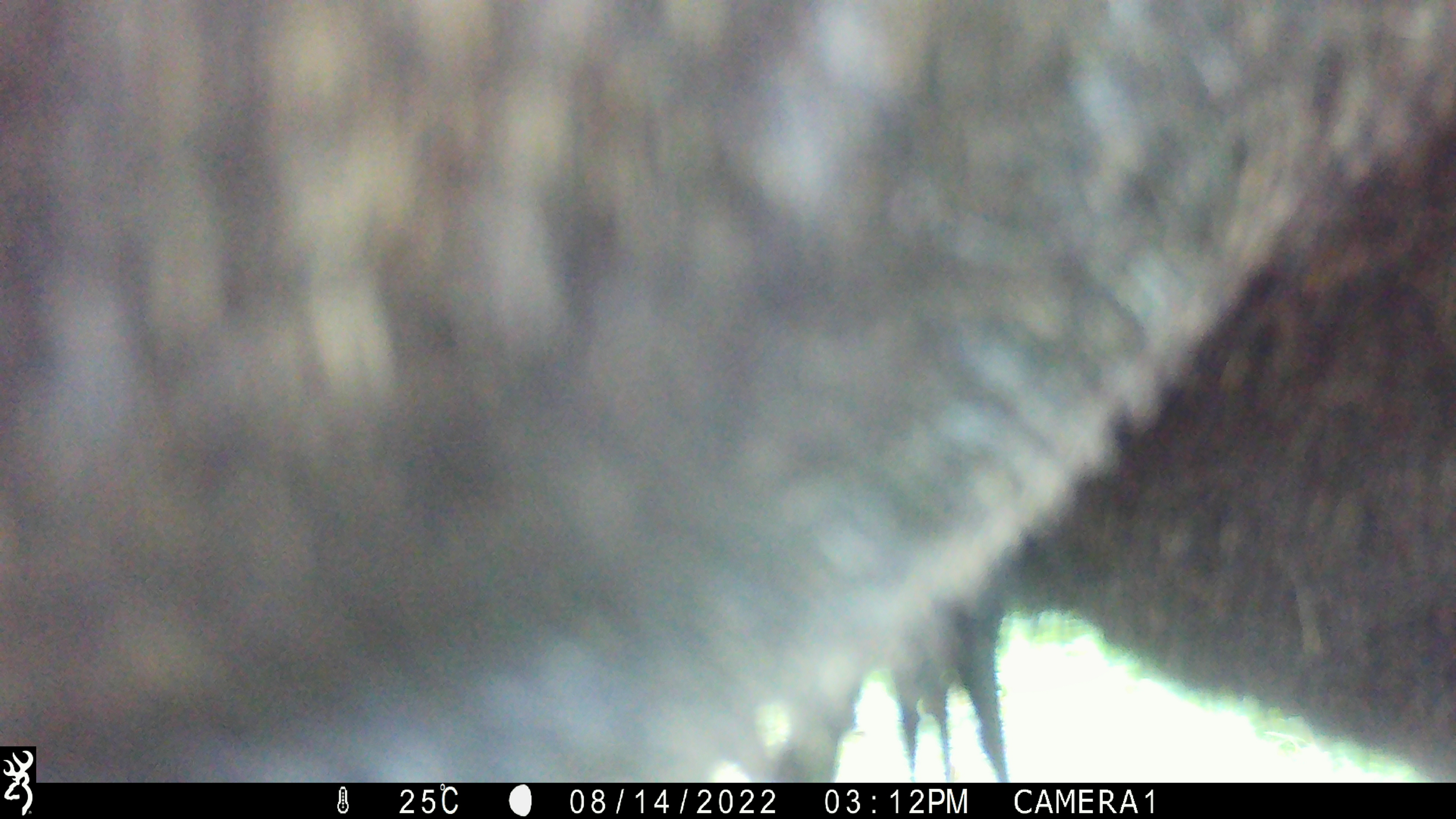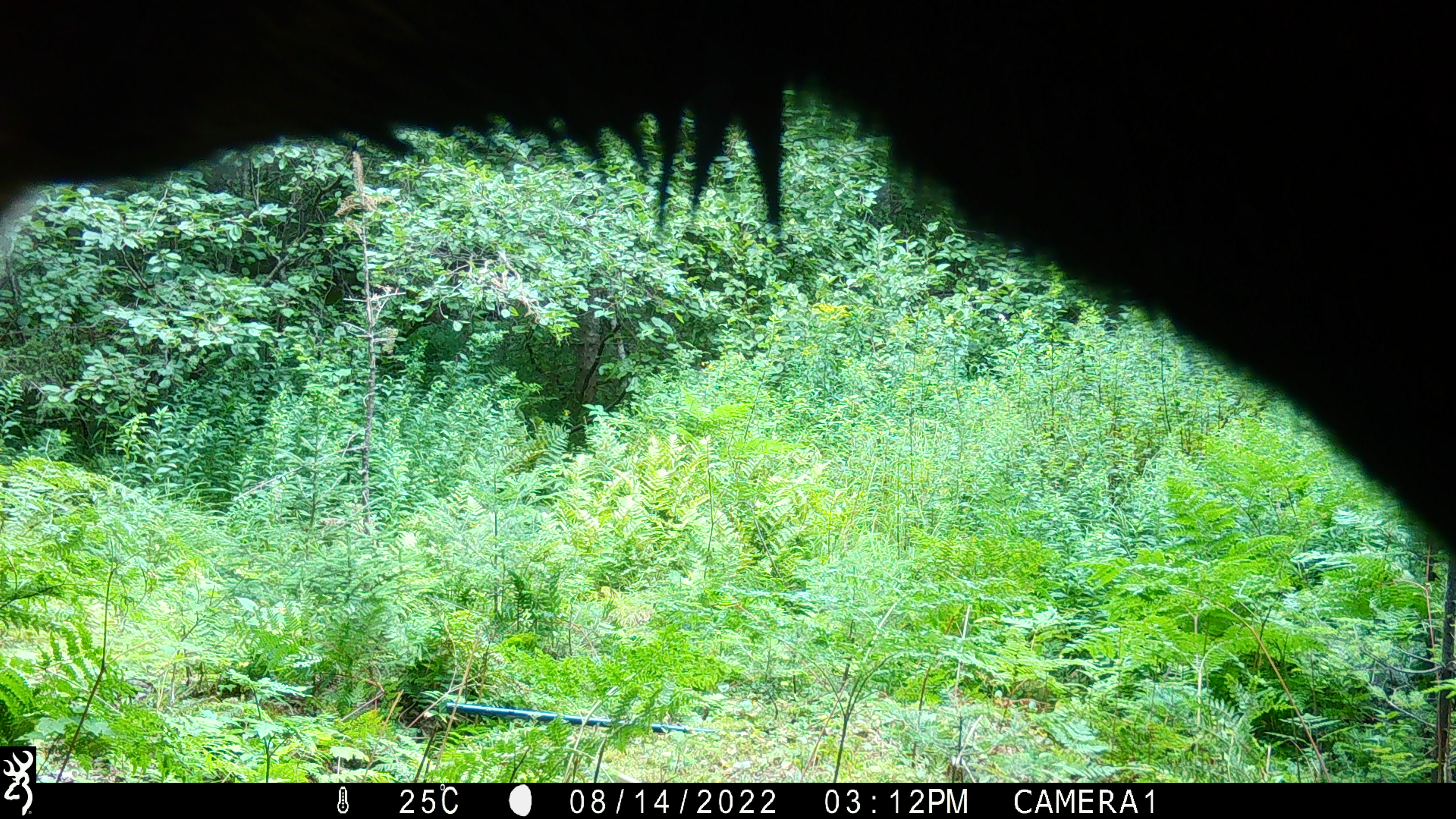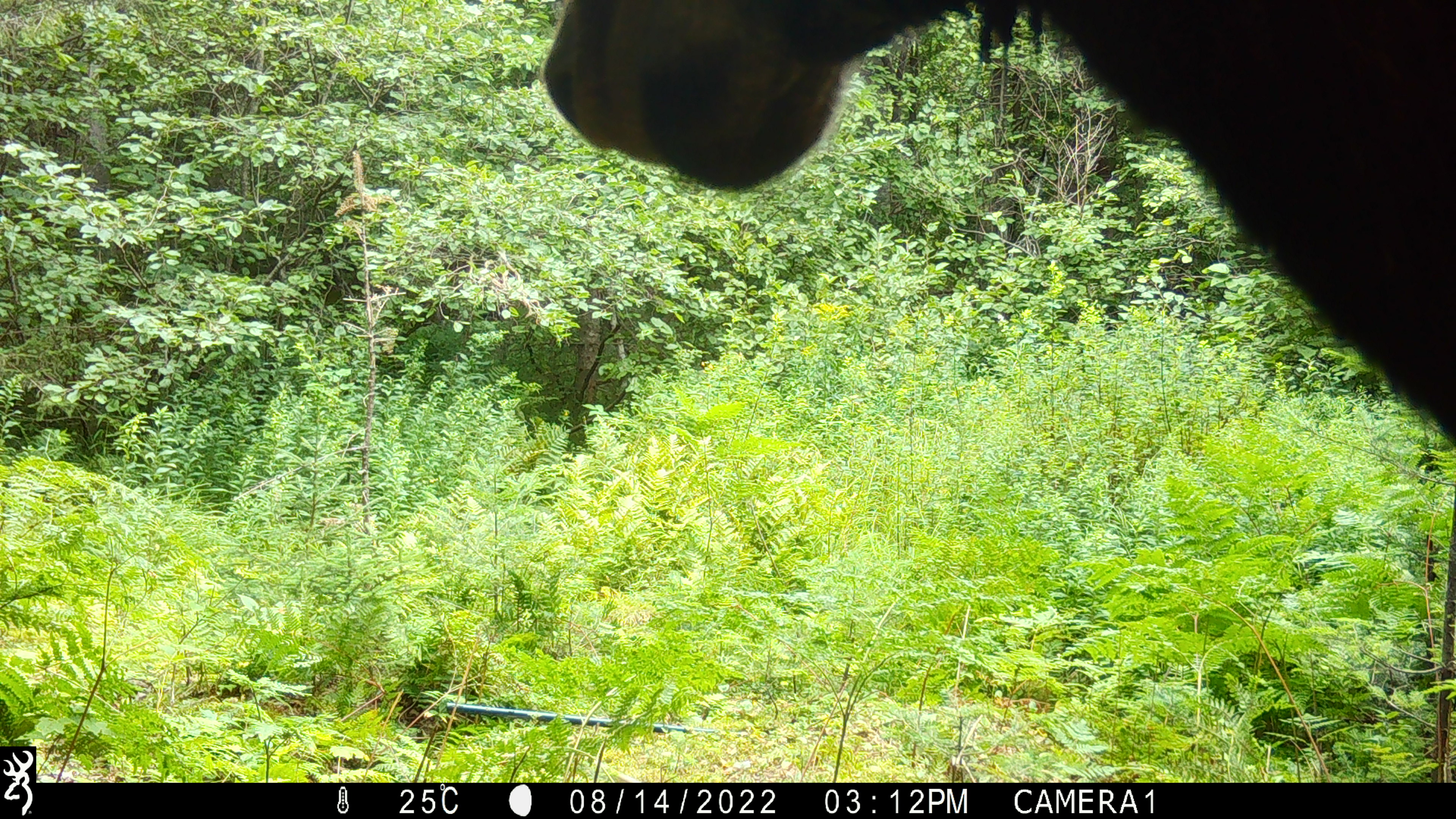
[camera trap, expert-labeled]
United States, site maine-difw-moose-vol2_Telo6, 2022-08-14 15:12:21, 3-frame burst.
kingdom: Animalia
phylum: Chordata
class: Mammalia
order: Artiodactyla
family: Cervidae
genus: Alces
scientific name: Alces alces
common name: moose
Moose (Alces alces).